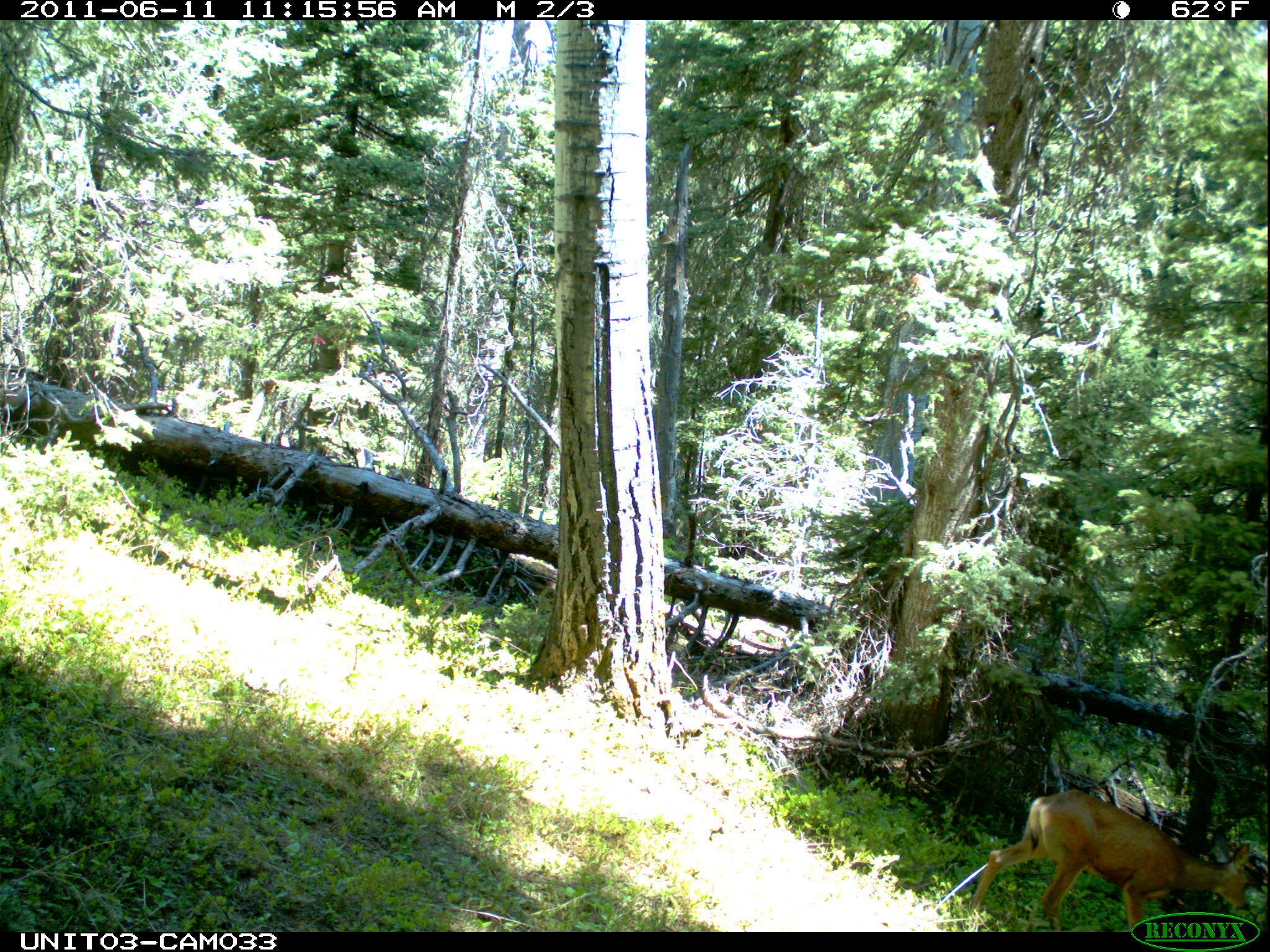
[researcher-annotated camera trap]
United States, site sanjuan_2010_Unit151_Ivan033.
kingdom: Animalia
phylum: Chordata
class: Mammalia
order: Artiodactyla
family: Cervidae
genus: Odocoileus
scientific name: Odocoileus hemionus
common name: mule deer